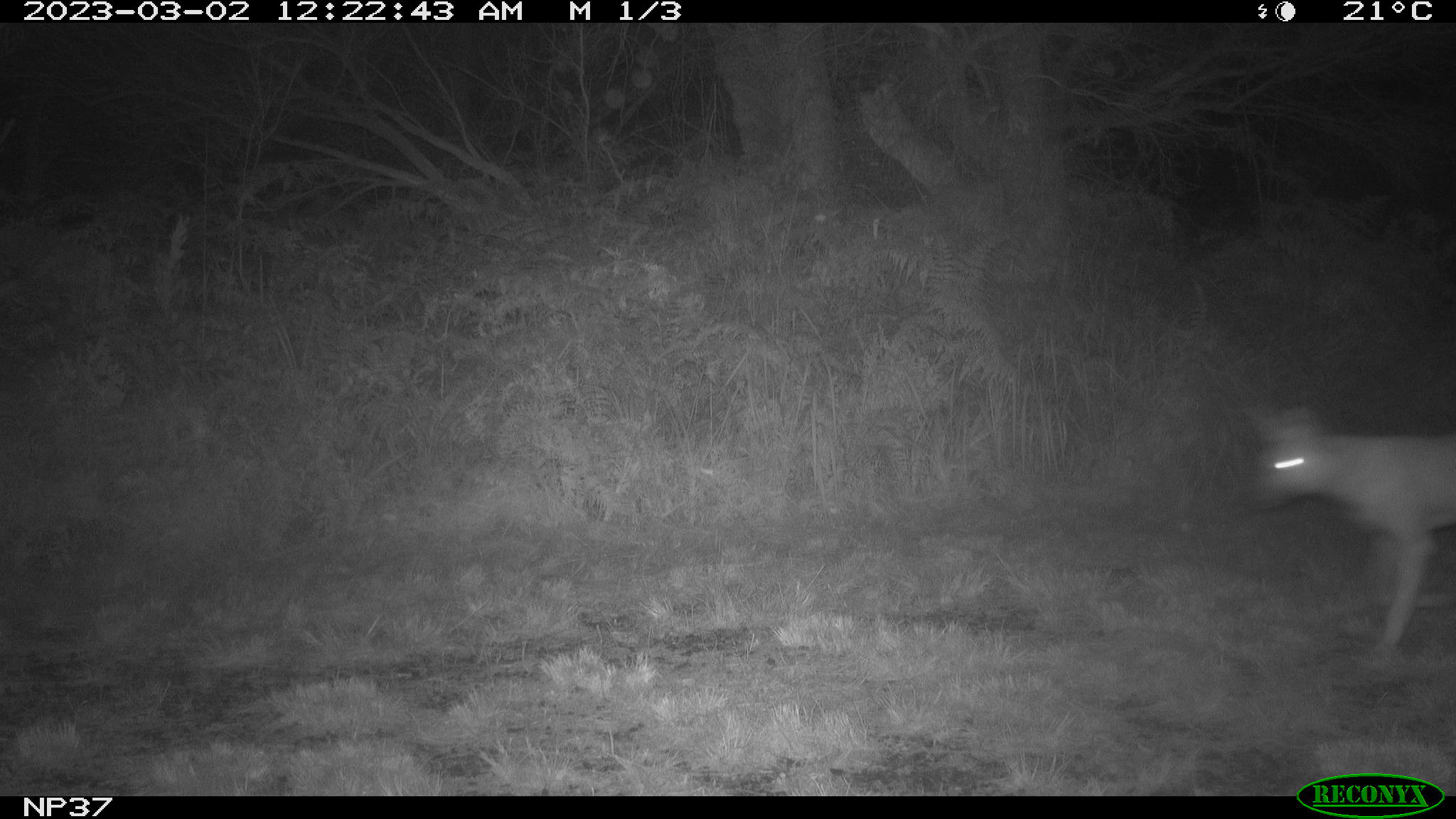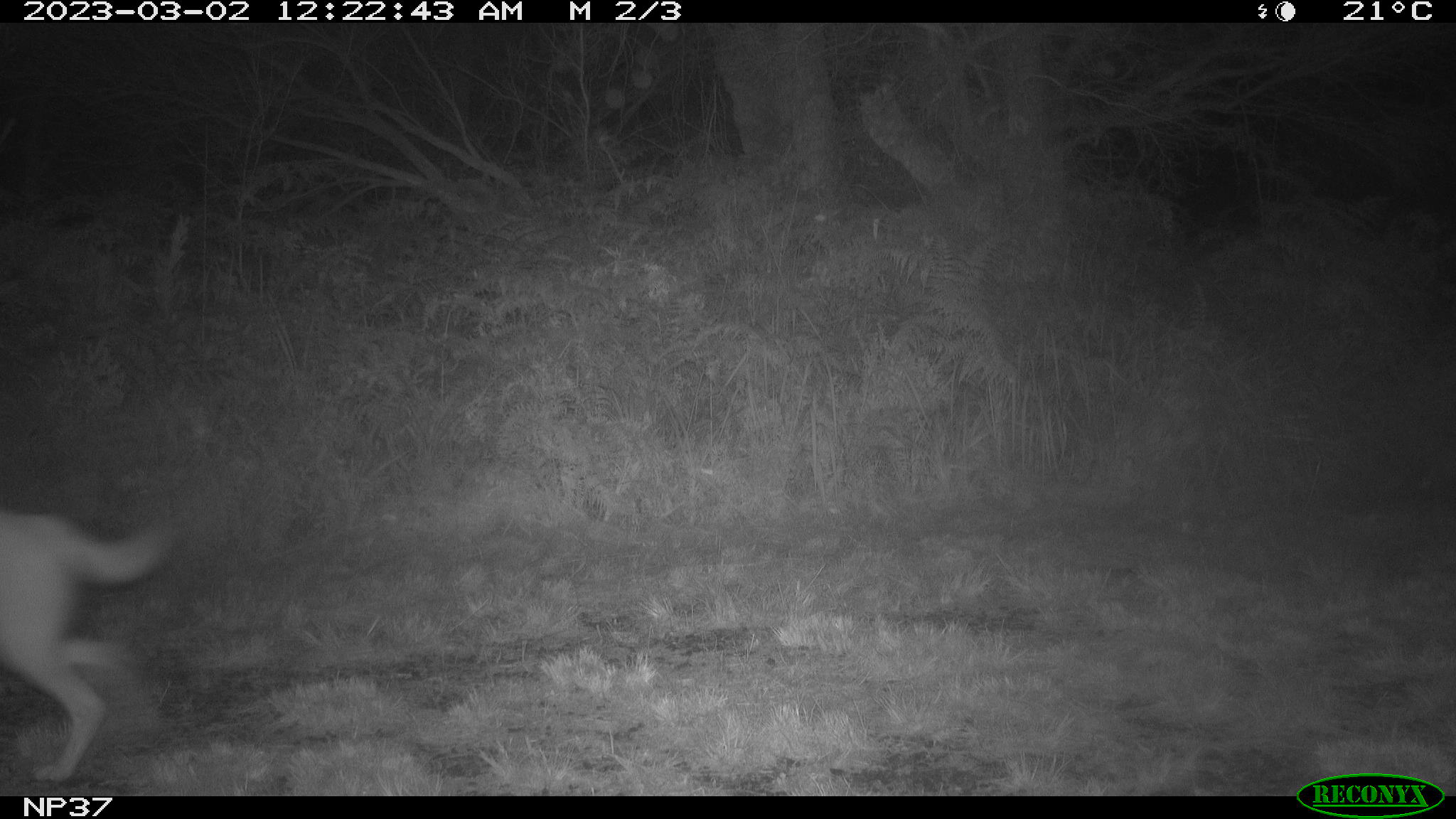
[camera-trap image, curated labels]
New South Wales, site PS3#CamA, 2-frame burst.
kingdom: Animalia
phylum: Chordata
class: Mammalia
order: Carnivora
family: Canidae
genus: Canis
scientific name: Canis familiaris dingo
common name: dingo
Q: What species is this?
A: Dingo (Canis familiaris dingo).